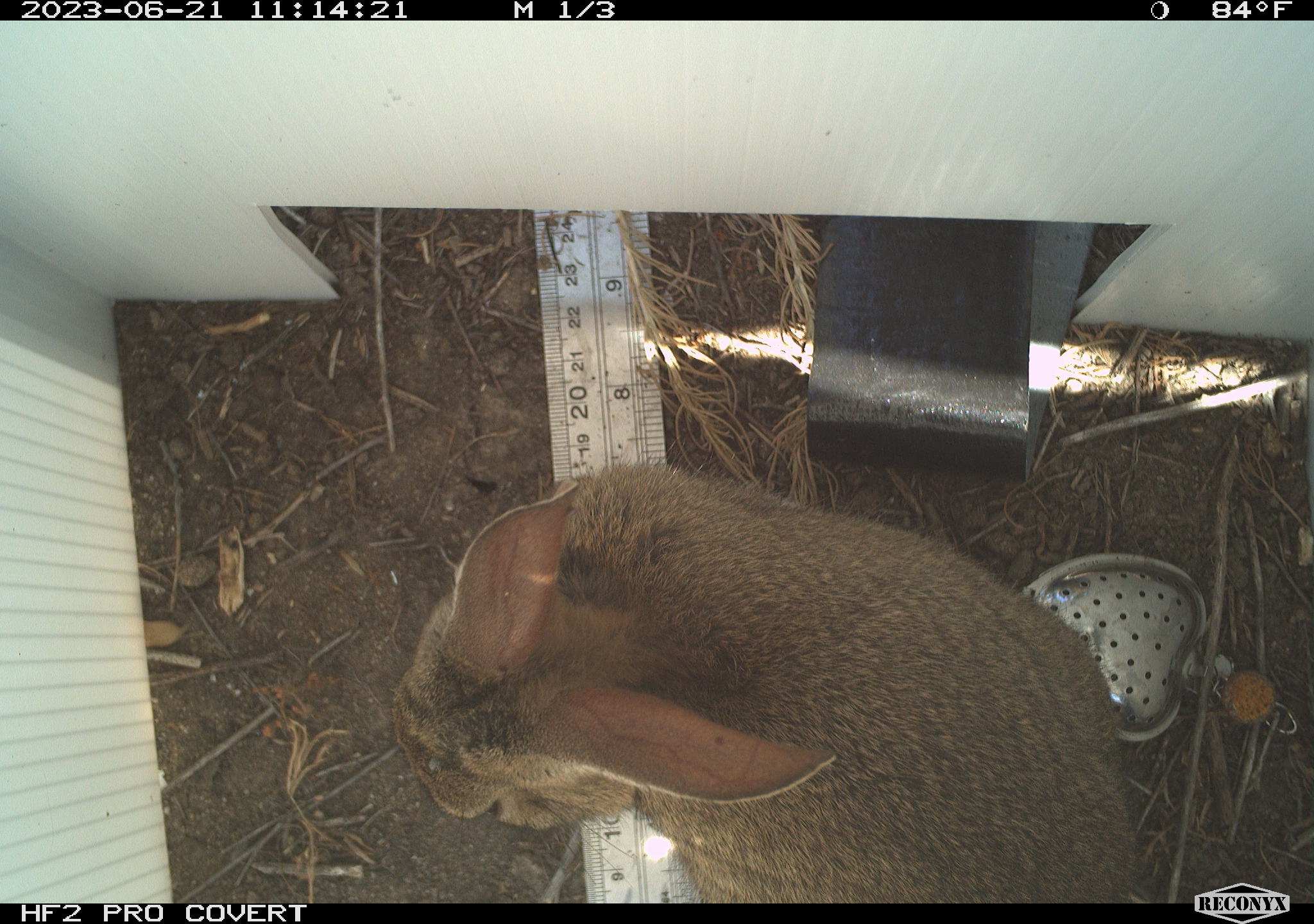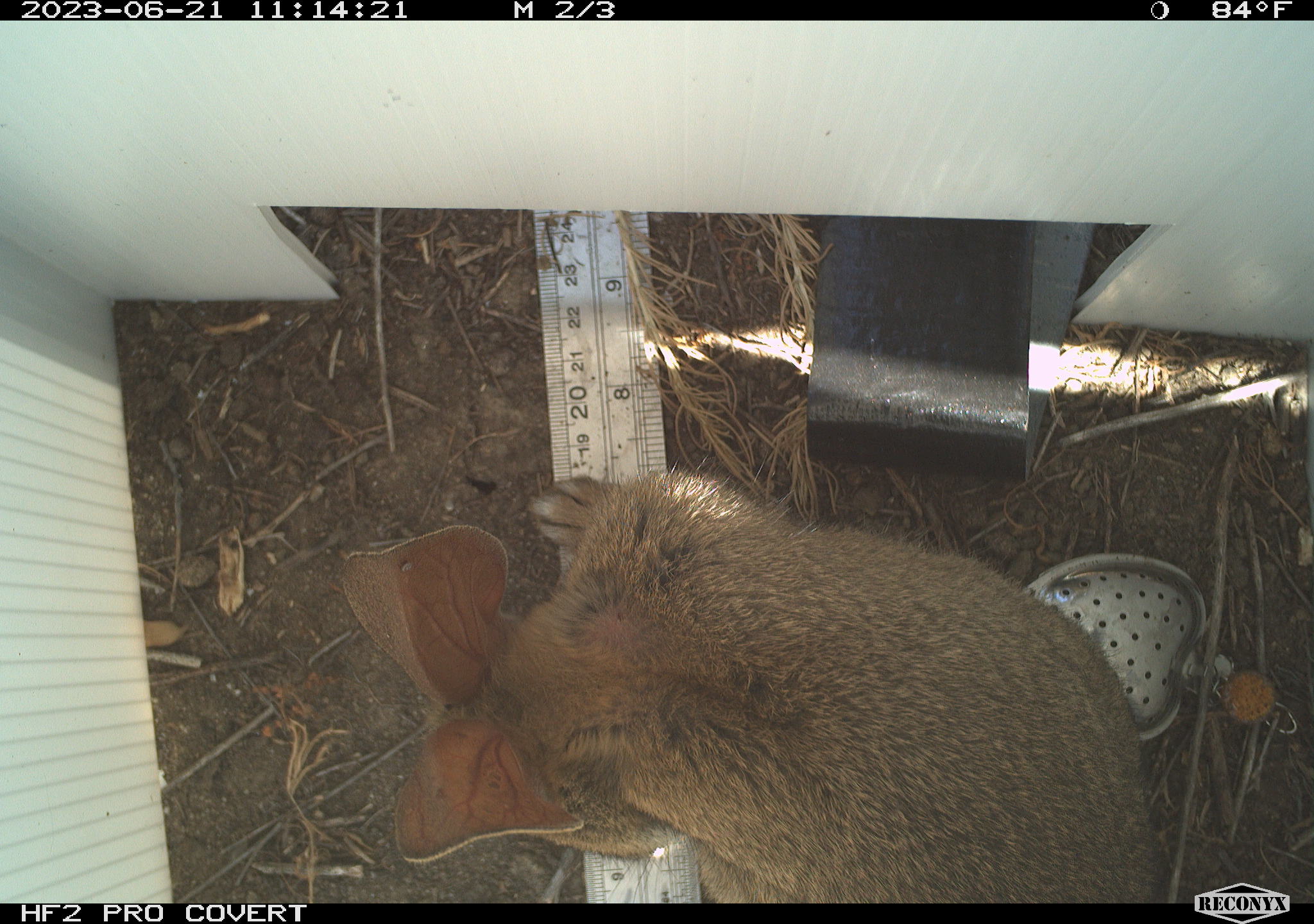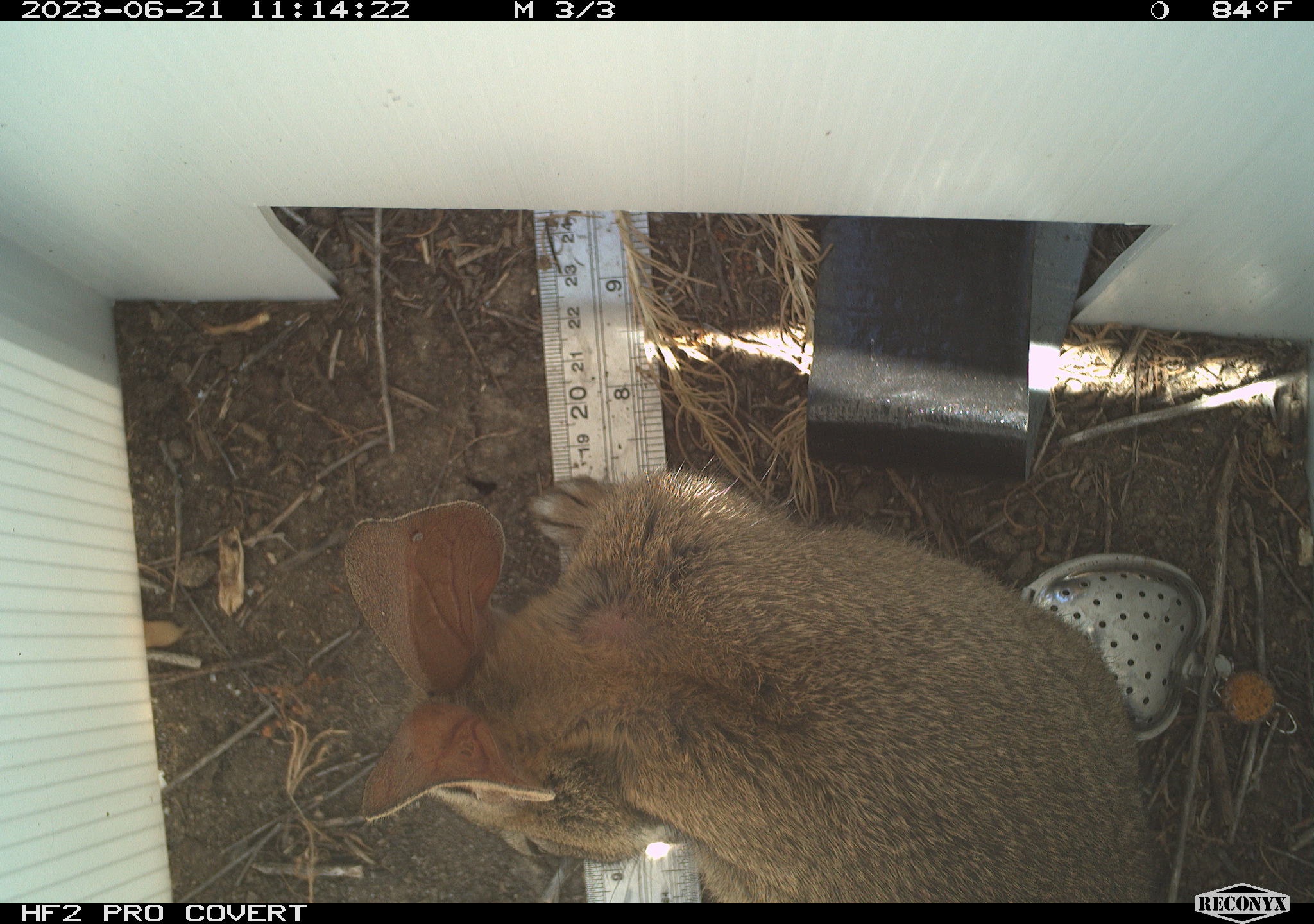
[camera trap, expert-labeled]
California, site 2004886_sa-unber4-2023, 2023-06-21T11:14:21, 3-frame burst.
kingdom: Animalia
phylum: Chordata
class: Mammalia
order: Lagomorpha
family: Leporidae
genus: Sylvilagus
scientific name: Sylvilagus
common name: cottontail rabbits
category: sylvilagus species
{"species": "sylvilagus species (cottontail rabbits) (Sylvilagus)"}